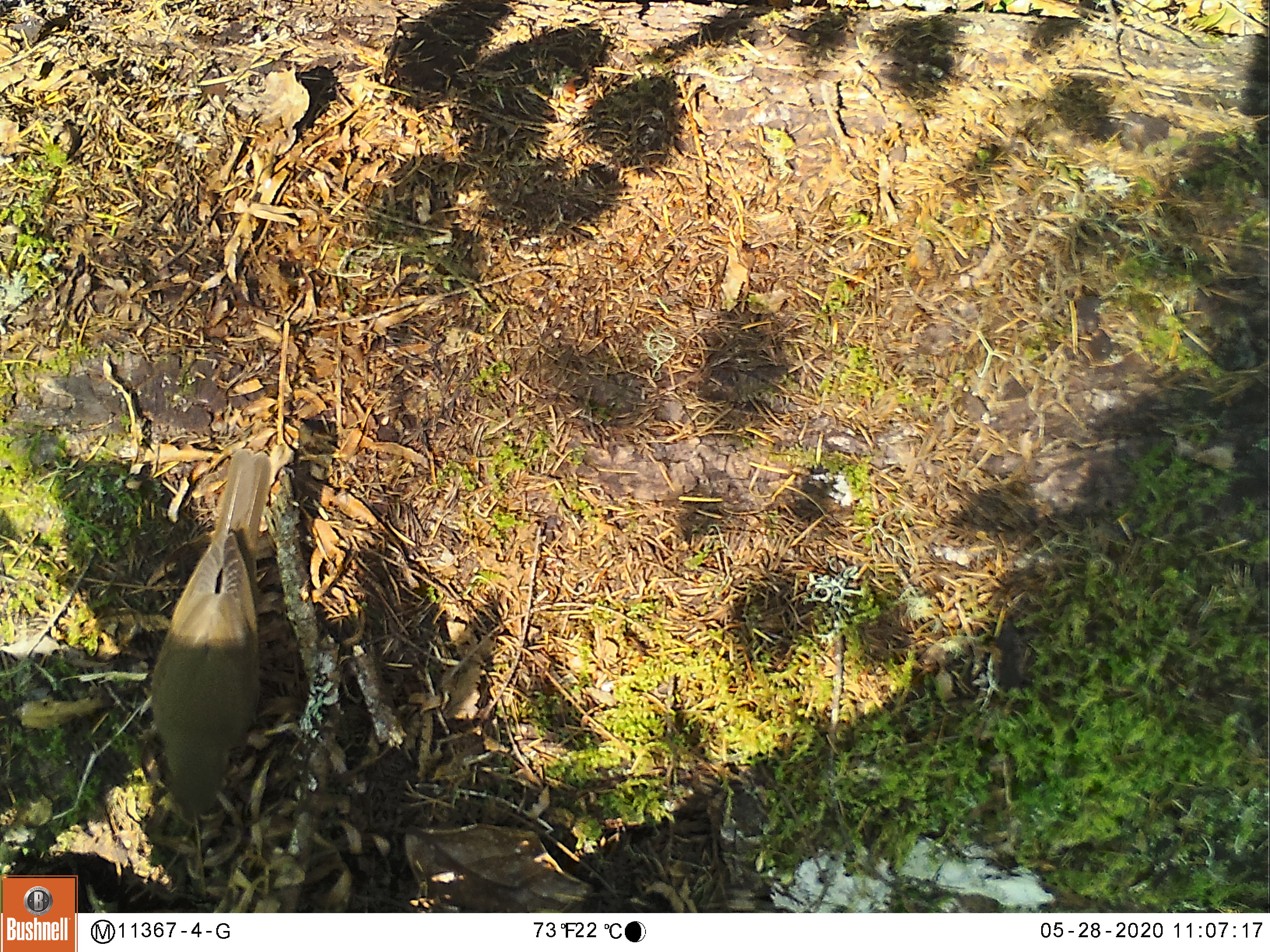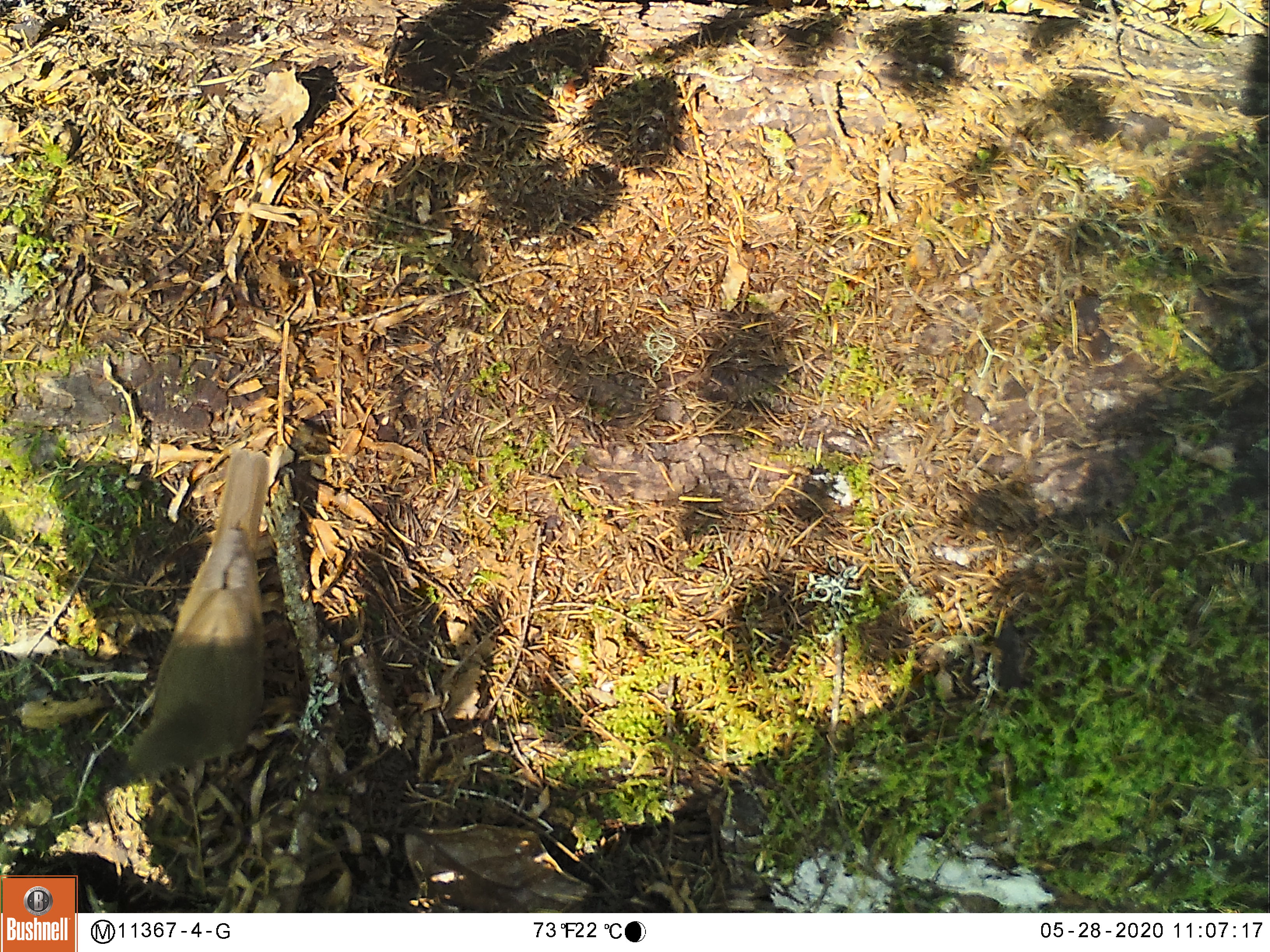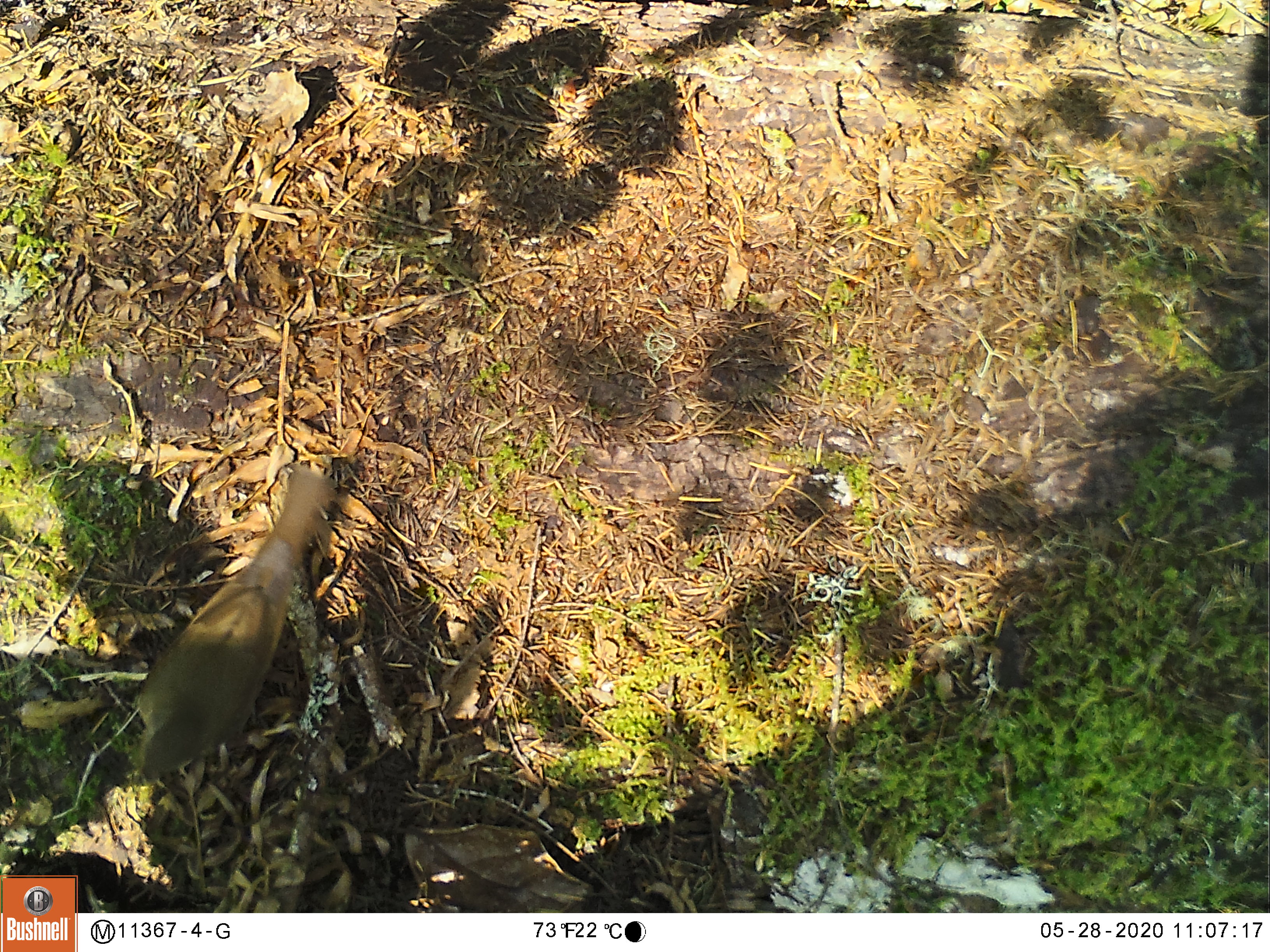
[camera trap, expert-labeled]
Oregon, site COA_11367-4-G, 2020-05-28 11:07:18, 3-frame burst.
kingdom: Animalia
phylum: Chordata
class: Aves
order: Passeriformes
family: Turdidae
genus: Catharus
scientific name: Catharus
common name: brown thrushes and nightingale-thrushes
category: catharus species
Catharus species (brown thrushes and nightingale-thrushes) (Catharus).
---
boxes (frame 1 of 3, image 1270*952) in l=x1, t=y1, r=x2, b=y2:
catharus species: l=138, t=439, r=294, b=833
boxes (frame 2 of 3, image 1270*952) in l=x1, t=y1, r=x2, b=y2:
catharus species: l=110, t=435, r=288, b=794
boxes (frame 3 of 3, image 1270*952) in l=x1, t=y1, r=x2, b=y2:
catharus species: l=125, t=459, r=353, b=795